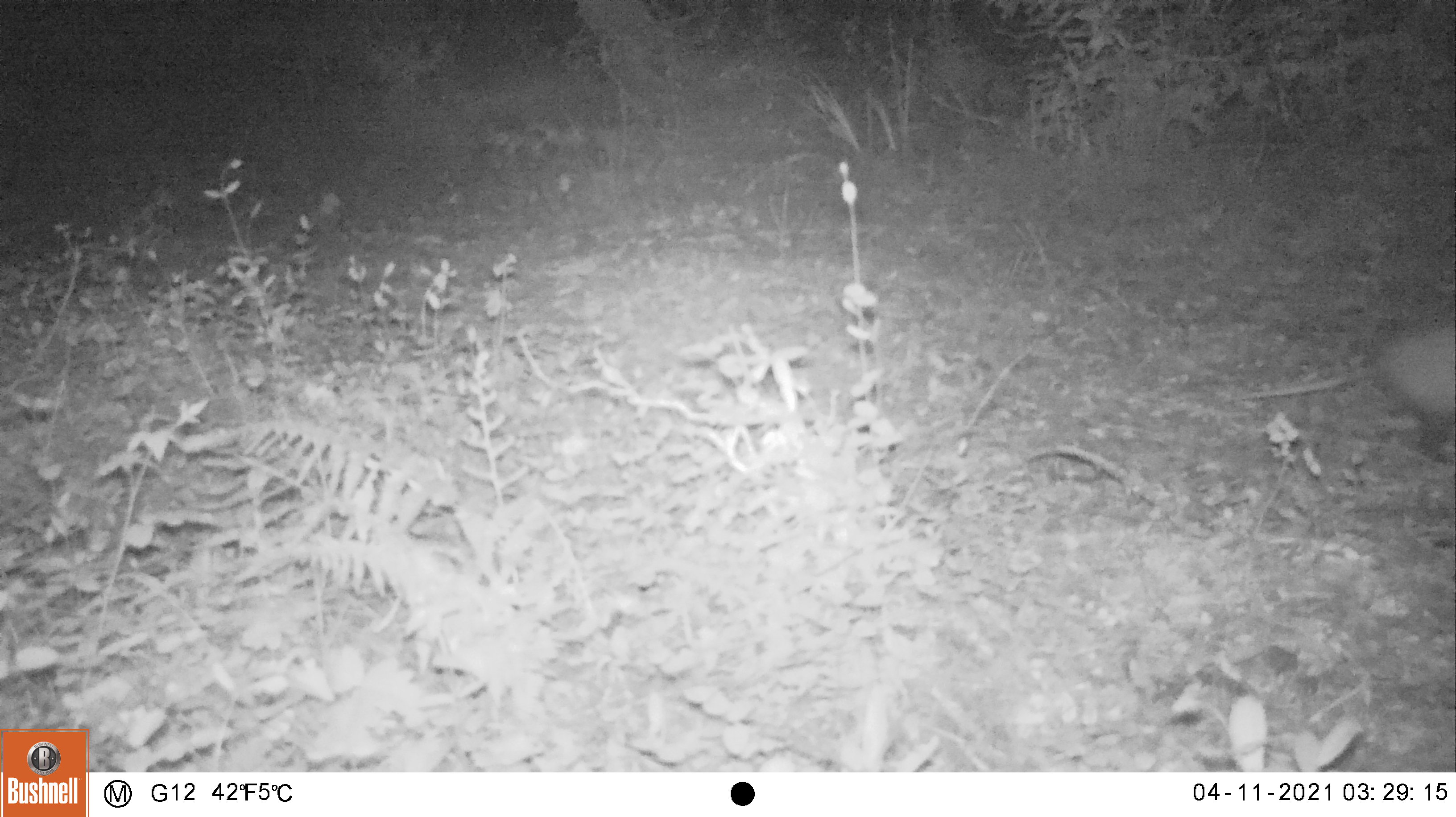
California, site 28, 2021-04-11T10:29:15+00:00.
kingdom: Animalia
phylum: Chordata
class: Mammalia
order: Didelphimorphia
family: Didelphidae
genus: Didelphis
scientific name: Didelphis virginiana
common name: virginia opossum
Virginia opossum (Didelphis virginiana).